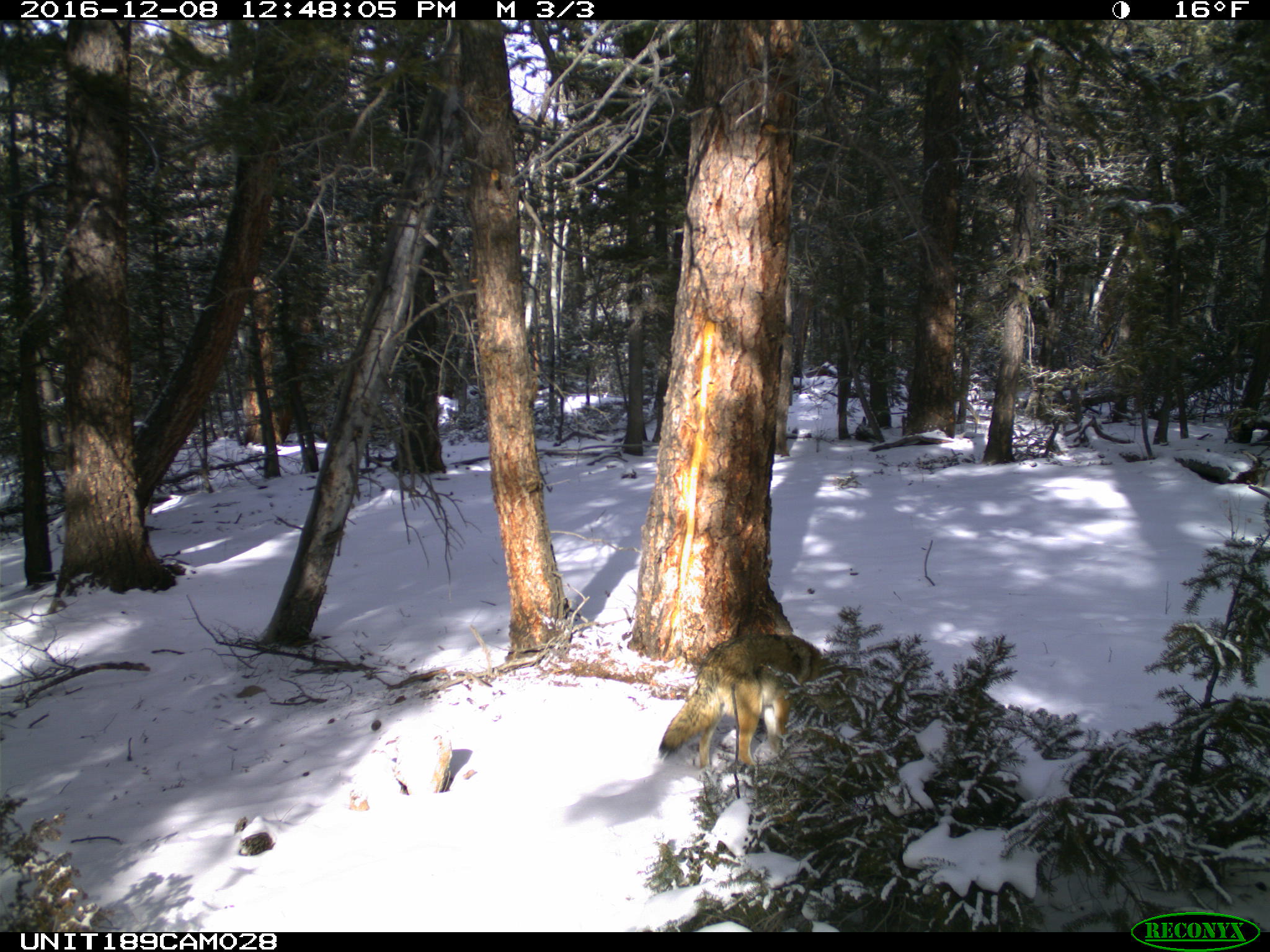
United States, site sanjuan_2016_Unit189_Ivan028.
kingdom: Animalia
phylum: Chordata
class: Mammalia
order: Carnivora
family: Canidae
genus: Canis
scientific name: Canis latrans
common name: coyote